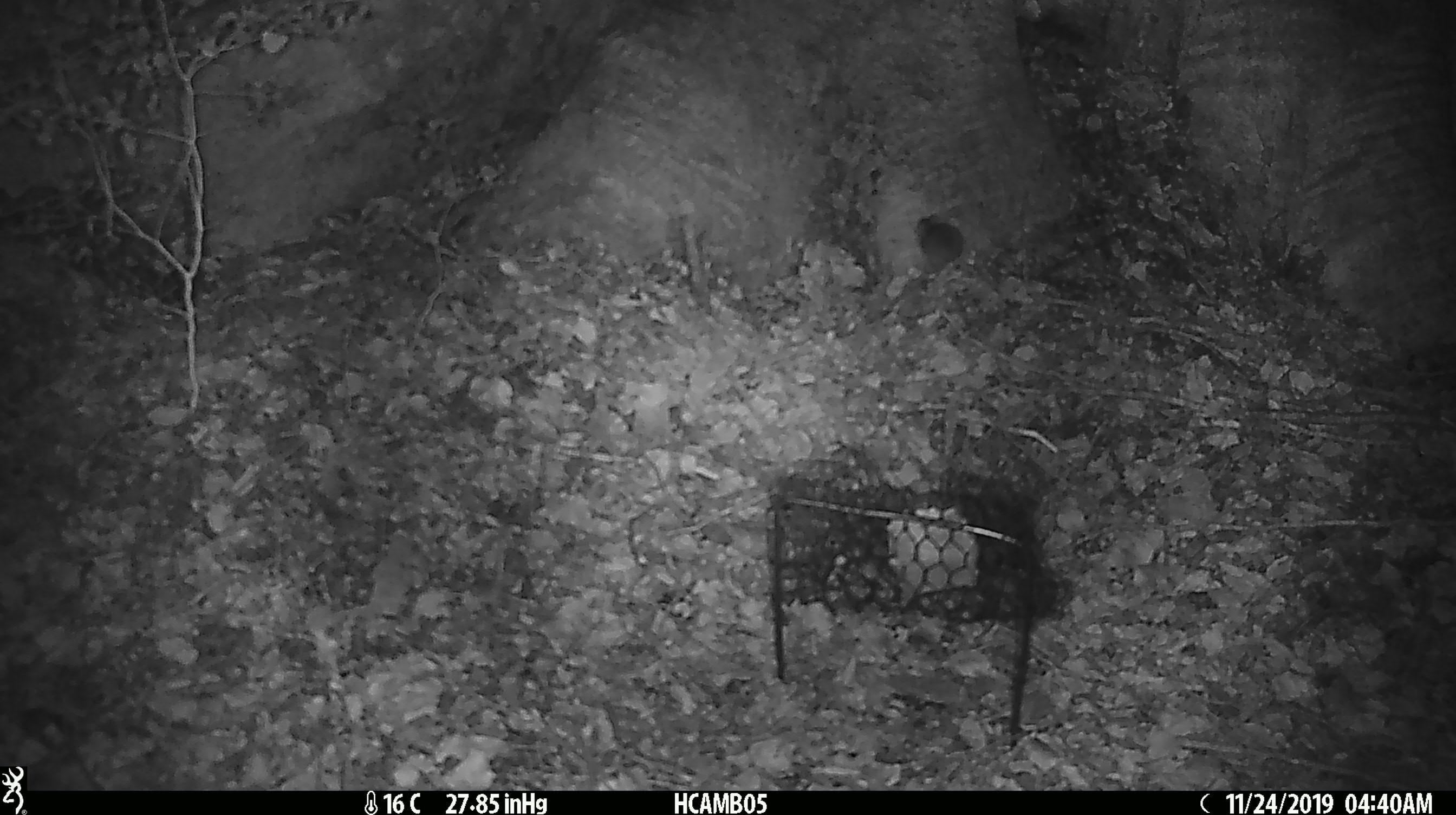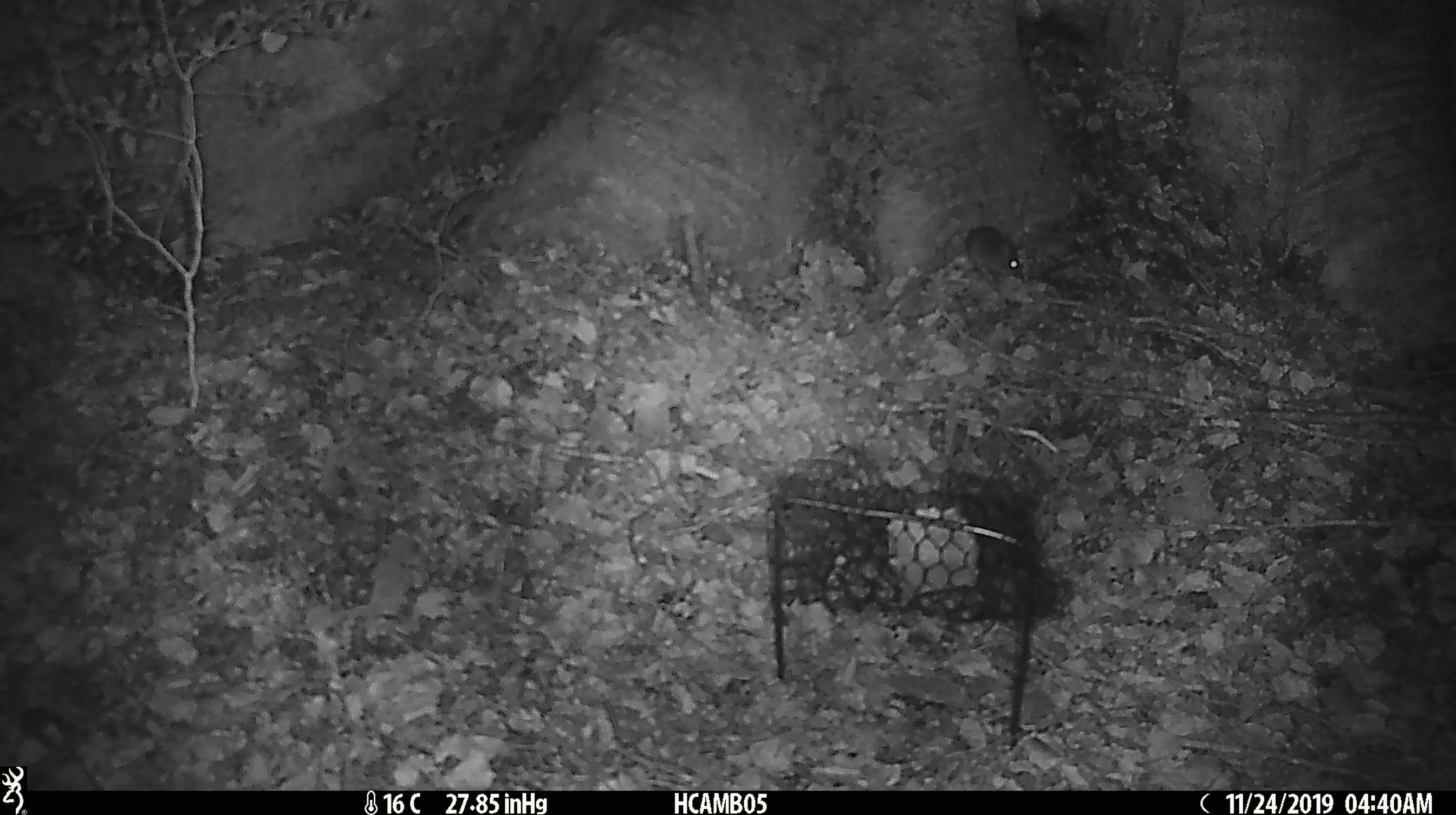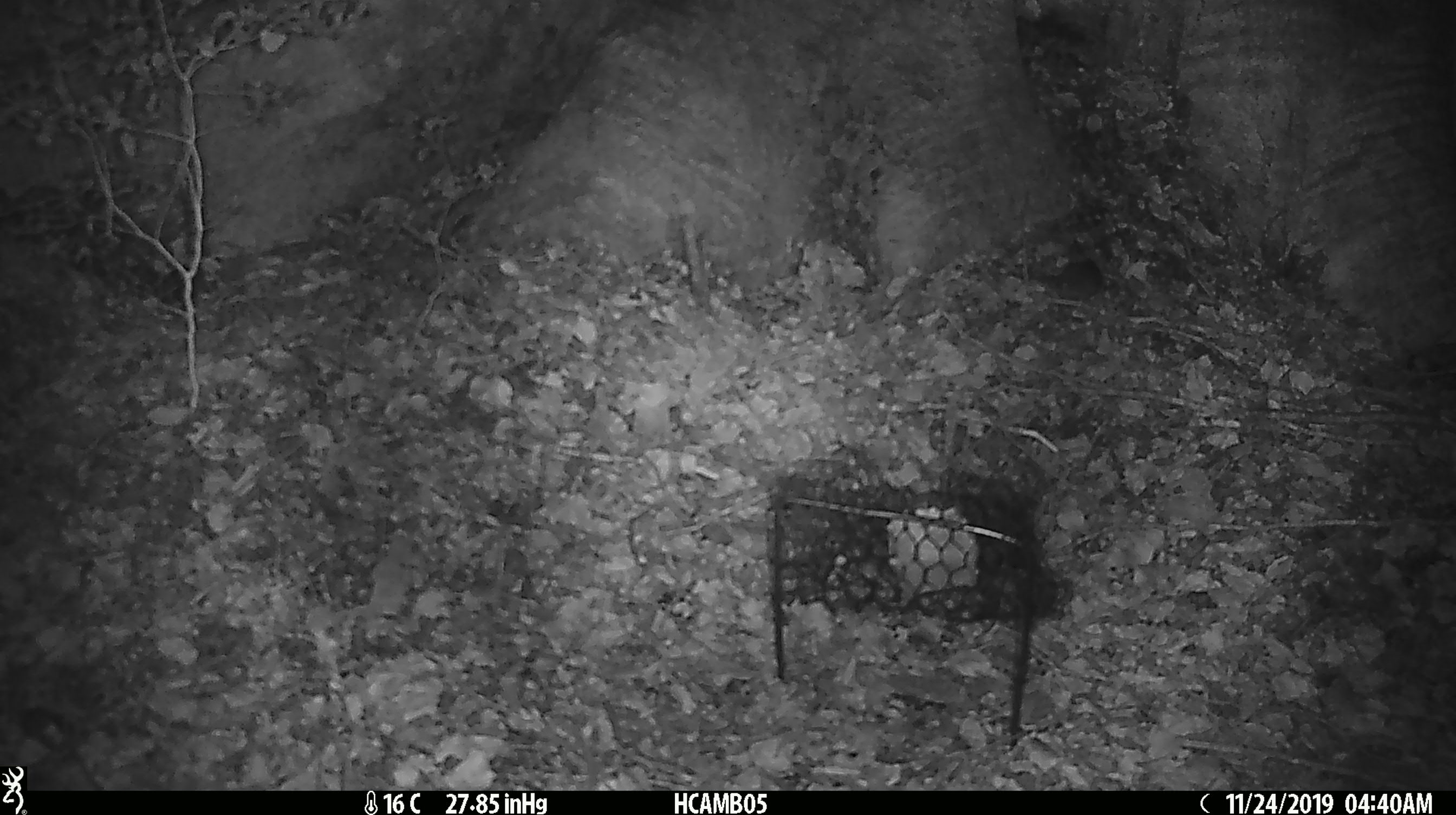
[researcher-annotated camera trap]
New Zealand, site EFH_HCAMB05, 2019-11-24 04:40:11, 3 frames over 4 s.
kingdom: Animalia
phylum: Chordata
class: Mammalia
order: Rodentia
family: Muridae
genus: Mus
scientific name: Mus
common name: mouse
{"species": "mouse (Mus)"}